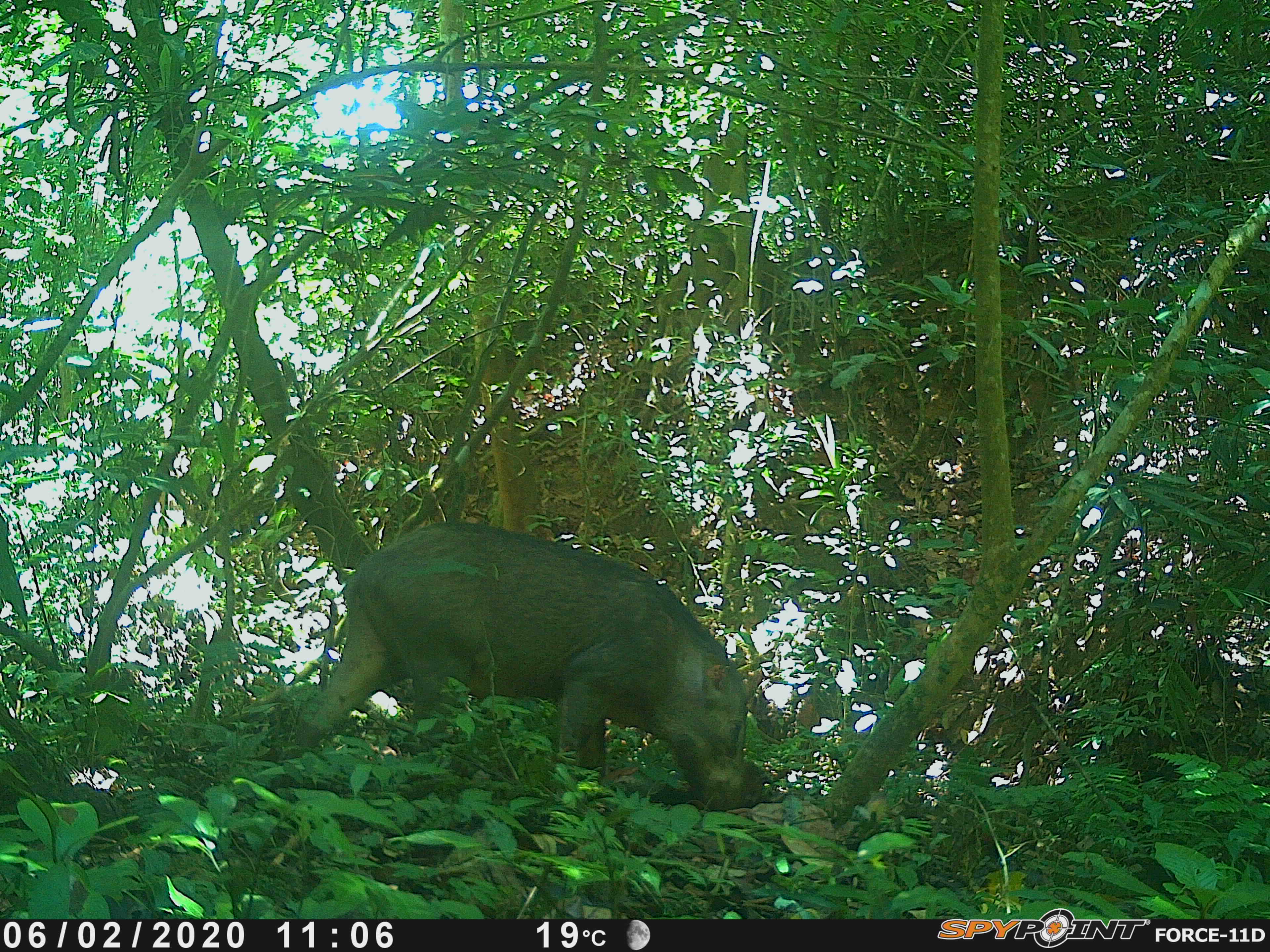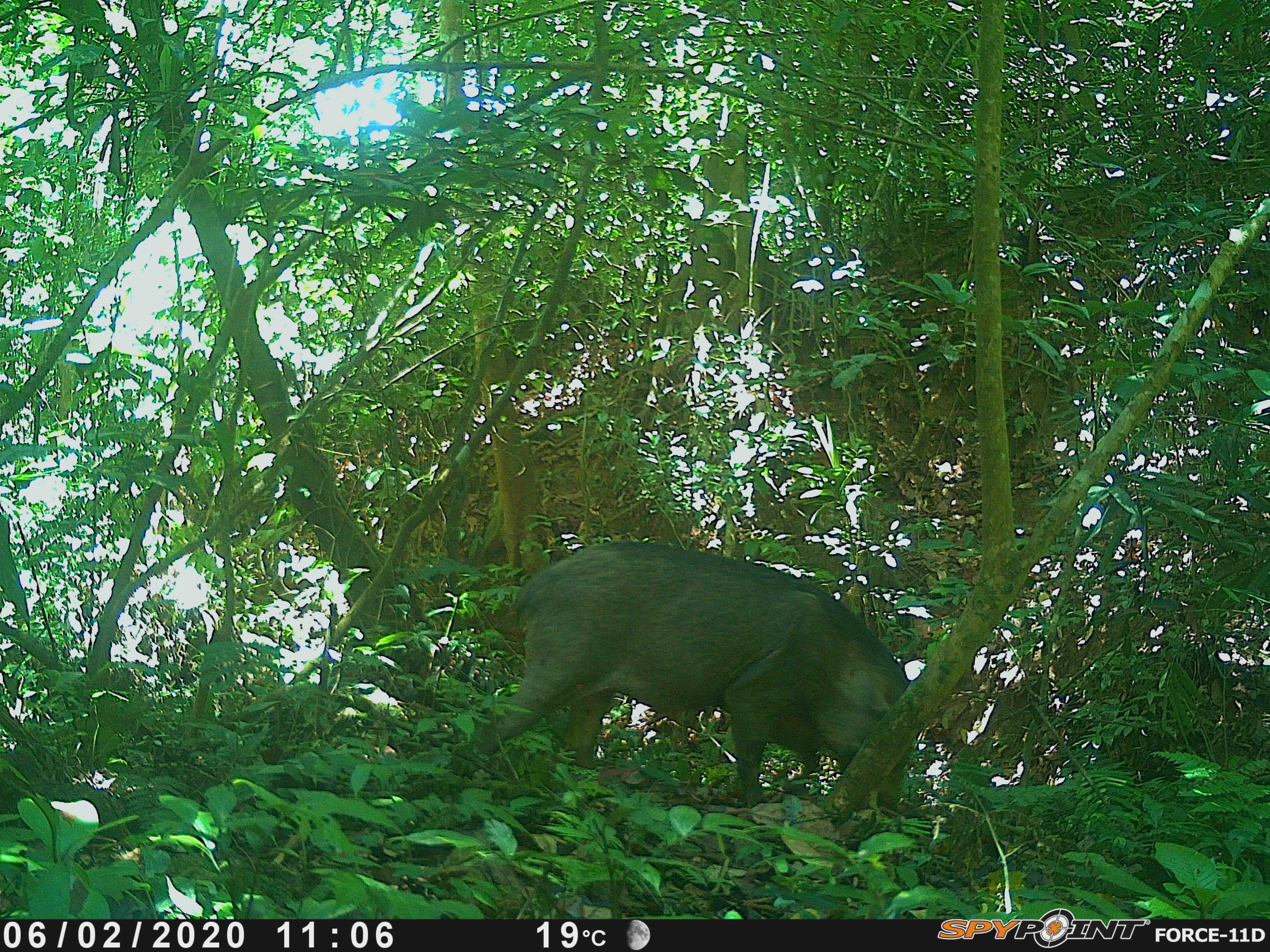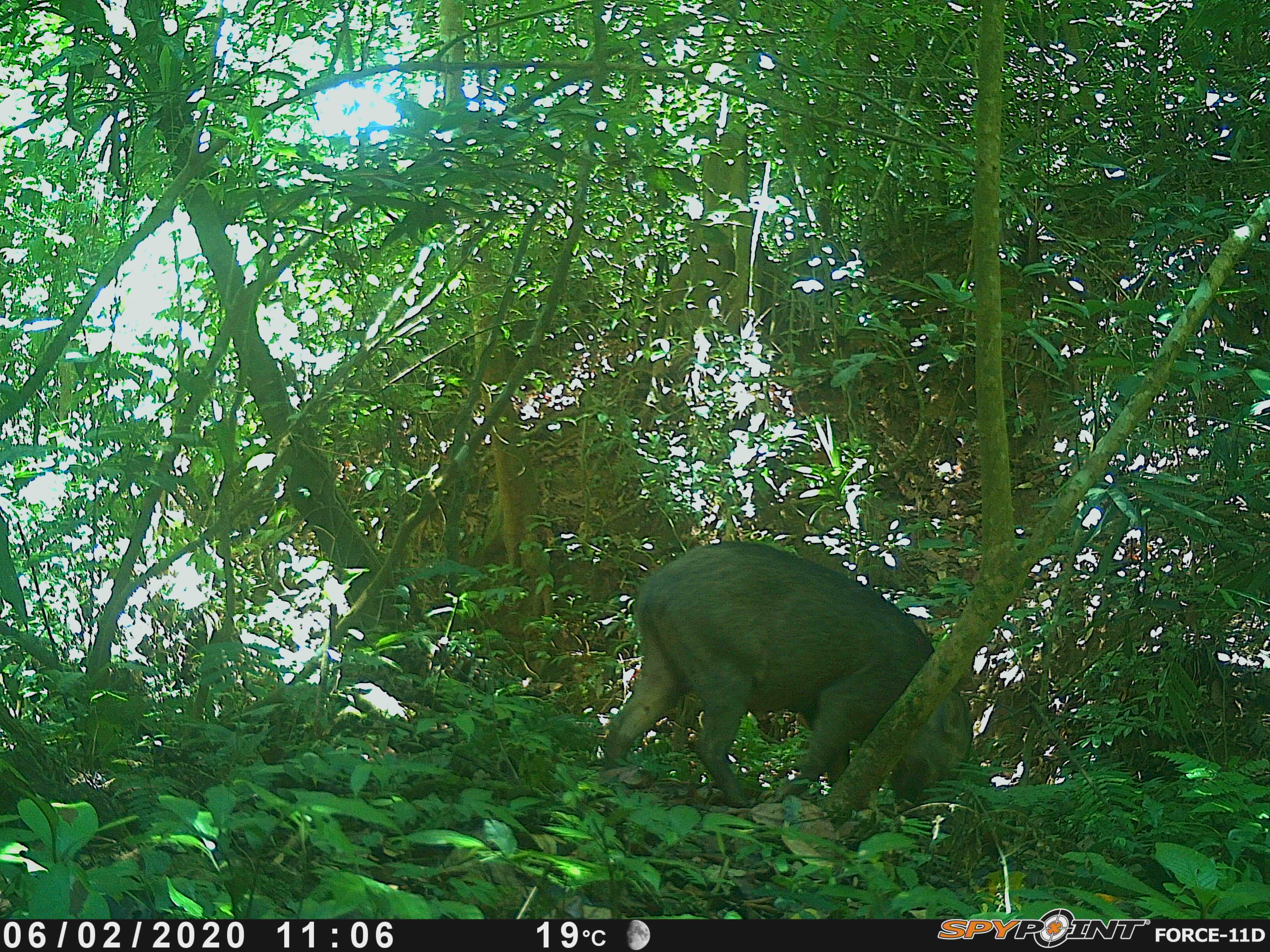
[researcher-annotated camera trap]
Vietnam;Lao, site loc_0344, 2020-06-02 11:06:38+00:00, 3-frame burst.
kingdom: Animalia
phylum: Chordata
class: Mammalia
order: Artiodactyla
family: Suidae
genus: Sus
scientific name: Sus scrofa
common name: eurasian wild pig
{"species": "eurasian wild pig (Sus scrofa)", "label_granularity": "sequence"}